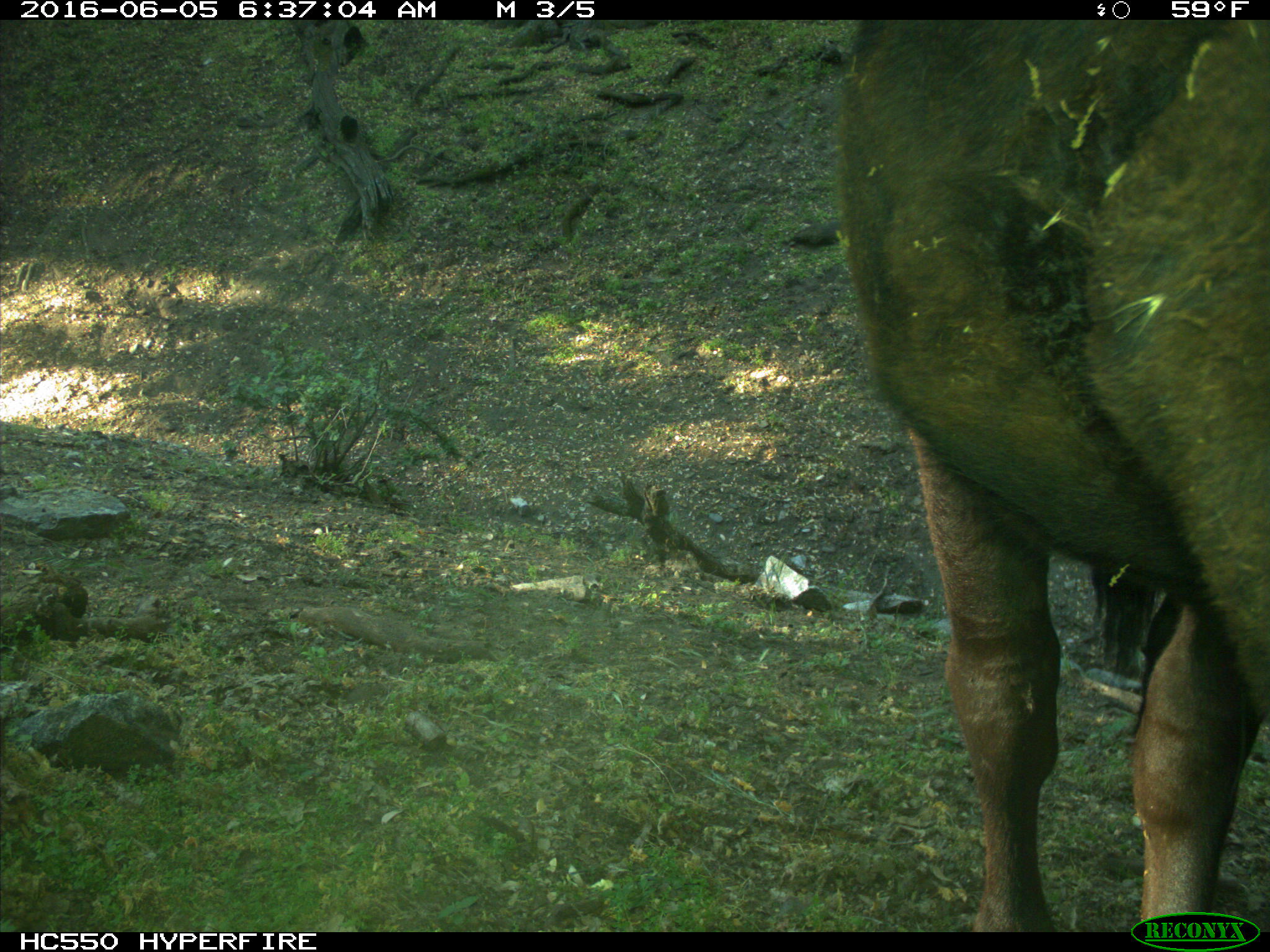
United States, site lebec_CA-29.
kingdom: Animalia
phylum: Chordata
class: Mammalia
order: Artiodactyla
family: Bovidae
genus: Bos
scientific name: Bos taurus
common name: domestic cow